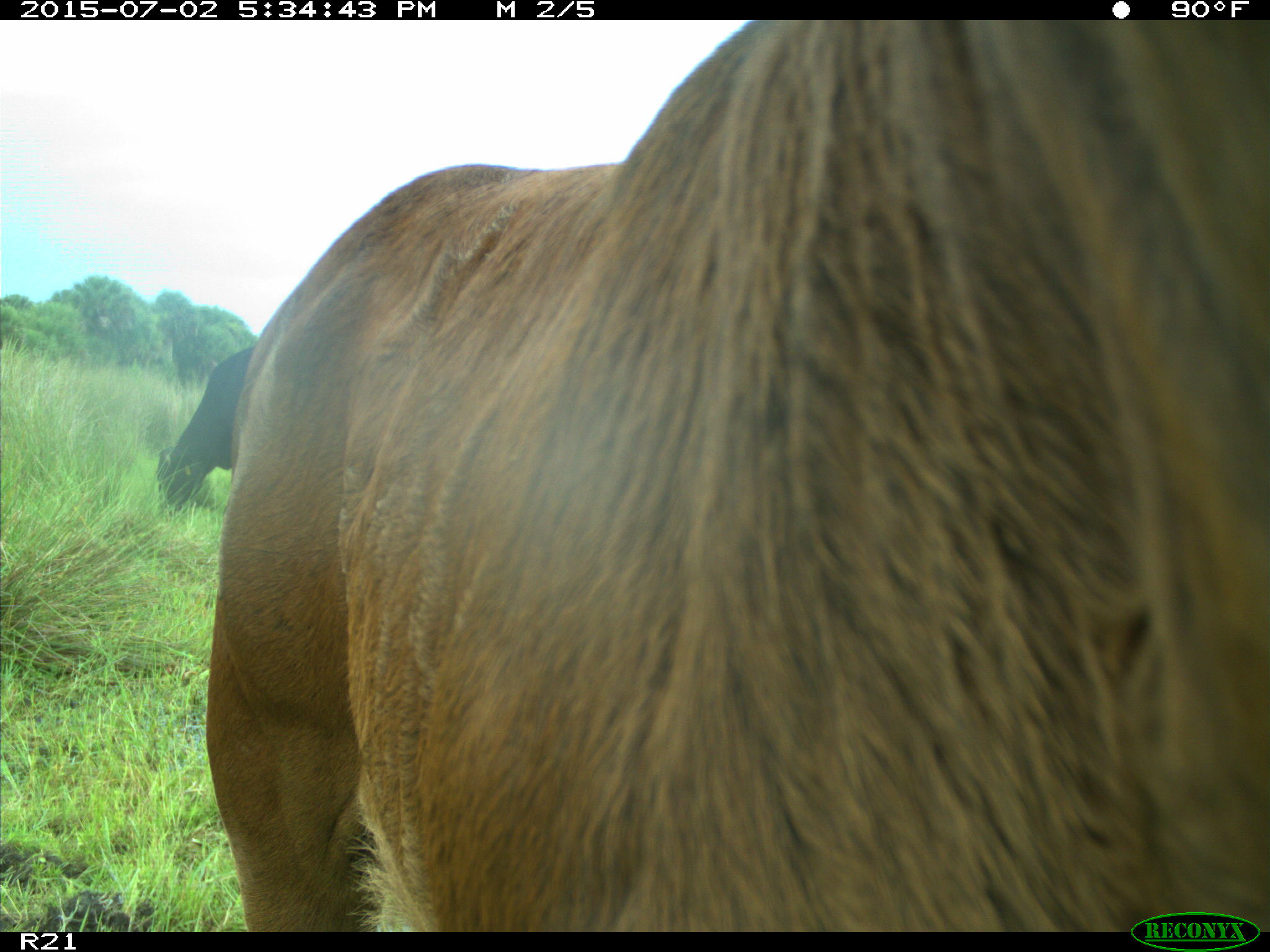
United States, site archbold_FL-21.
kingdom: Animalia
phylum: Chordata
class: Mammalia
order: Artiodactyla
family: Bovidae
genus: Bos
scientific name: Bos taurus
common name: domestic cow